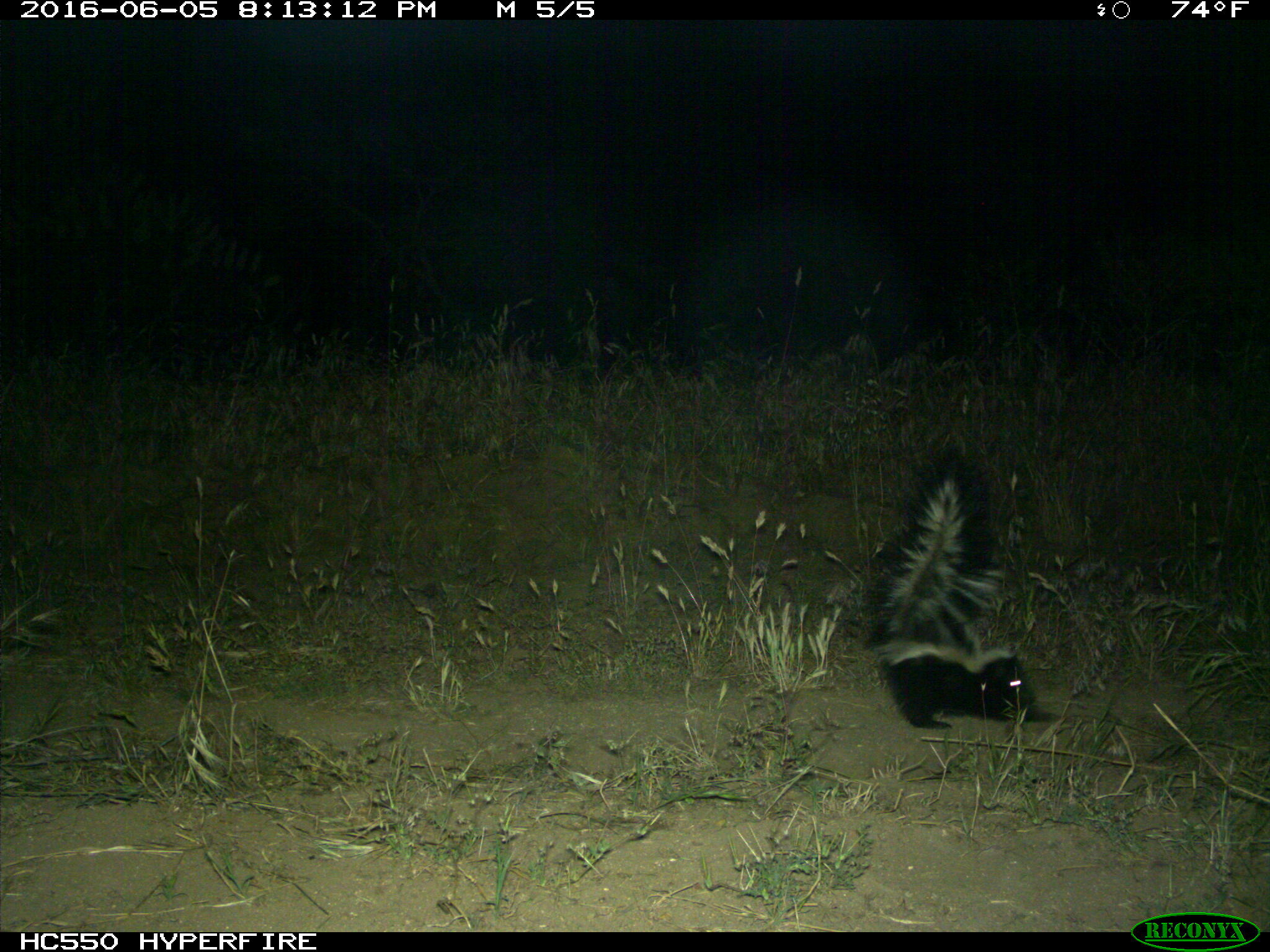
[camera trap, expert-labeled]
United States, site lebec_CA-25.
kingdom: Animalia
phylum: Chordata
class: Mammalia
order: Carnivora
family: Mephitidae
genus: Mephitis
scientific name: Mephitis mephitis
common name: striped skunk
Mephitis mephitis (striped skunk).